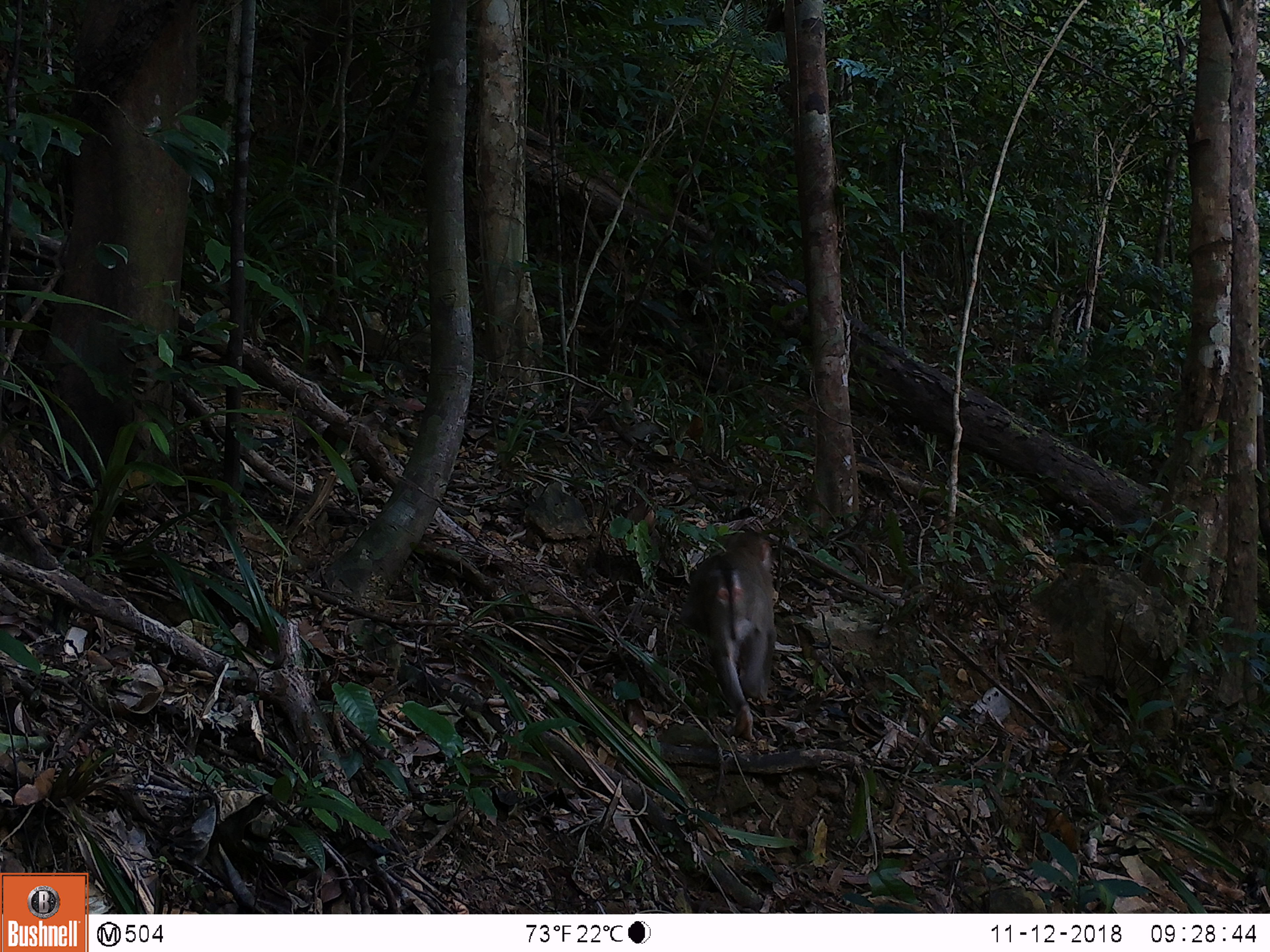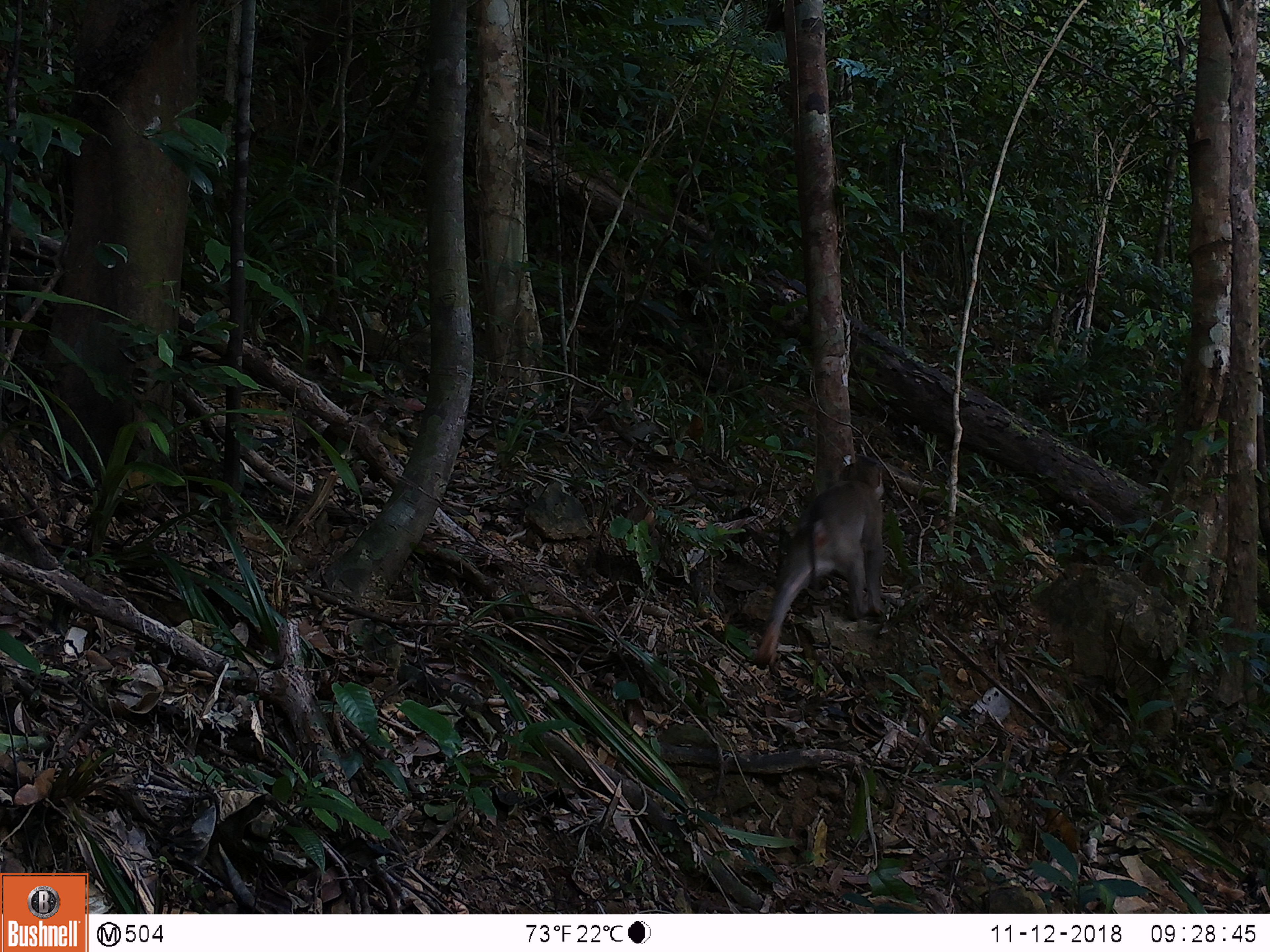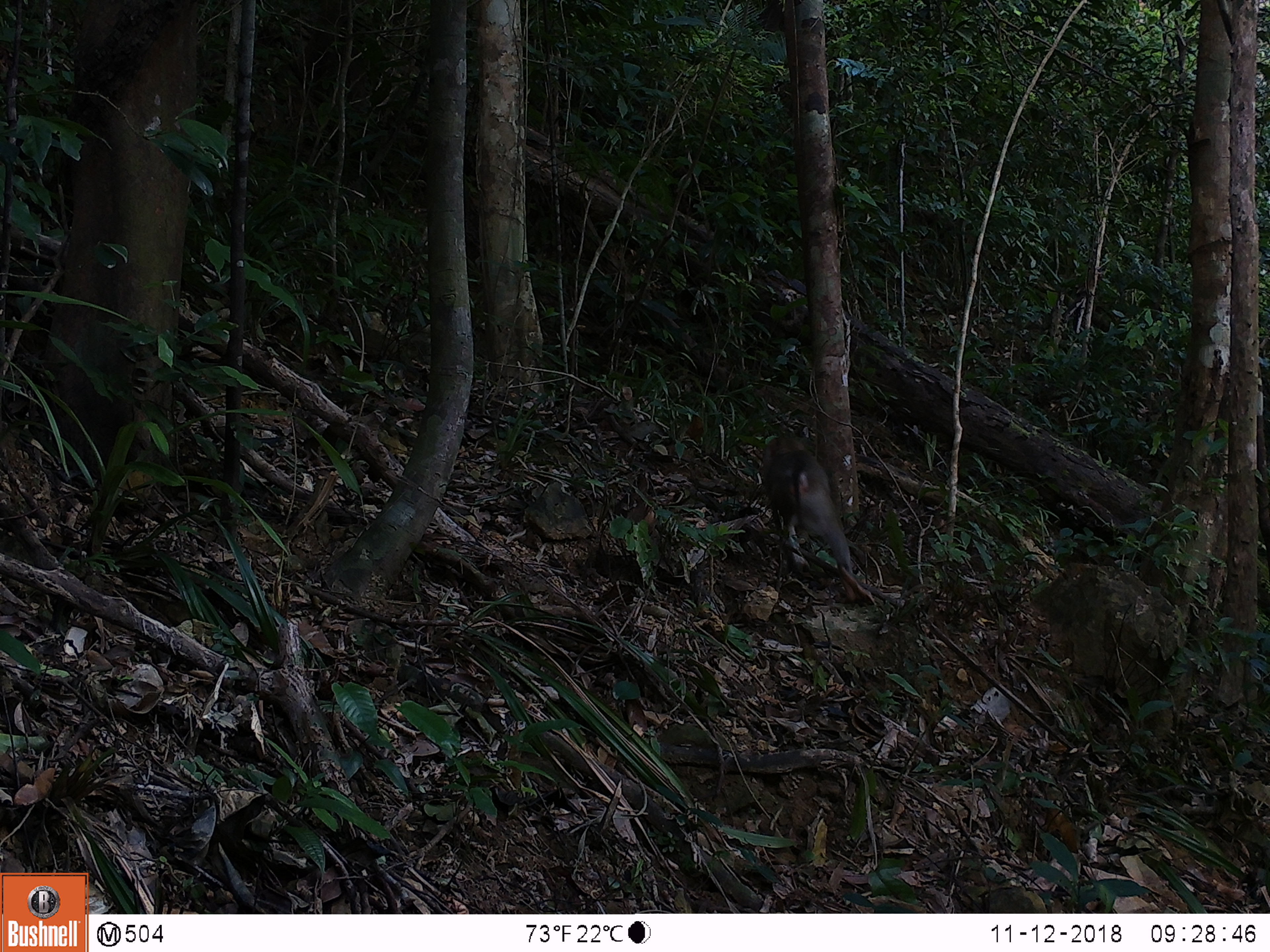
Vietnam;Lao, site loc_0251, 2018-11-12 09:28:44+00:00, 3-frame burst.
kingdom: Animalia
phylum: Chordata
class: Mammalia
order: Primates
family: Cercopithecidae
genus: Macaca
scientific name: Macaca nemestrina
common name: pig-tailed macaque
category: pig tailed macaque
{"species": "pig tailed macaque (pig-tailed macaque) (Macaca nemestrina)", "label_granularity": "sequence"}